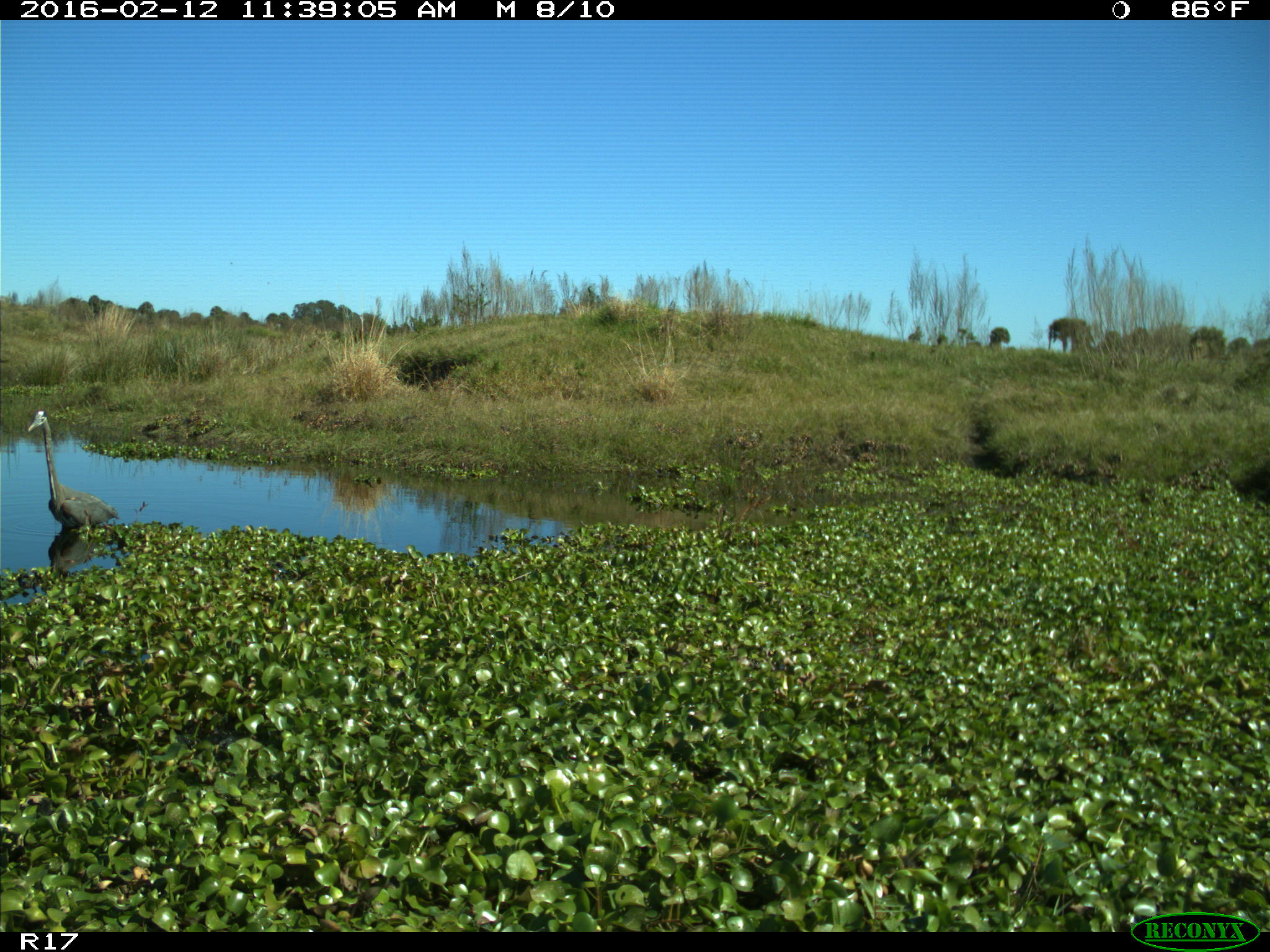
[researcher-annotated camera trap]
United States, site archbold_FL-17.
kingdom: Animalia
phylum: Chordata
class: Aves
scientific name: Aves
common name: birds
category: unidentified bird